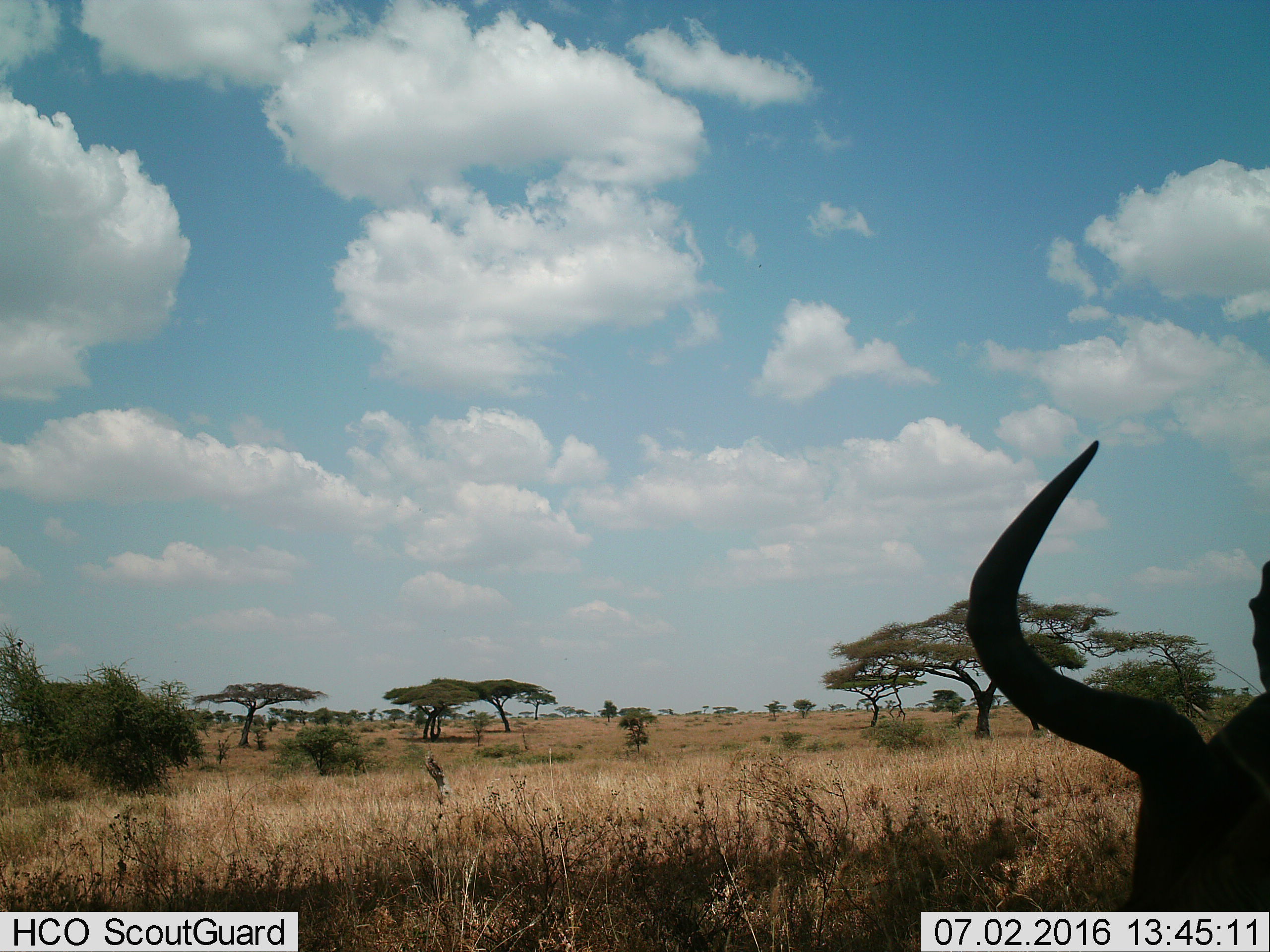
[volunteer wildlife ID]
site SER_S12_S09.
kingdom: Animalia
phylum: Chordata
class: Mammalia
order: Artiodactyla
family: Bovidae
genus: Connochaetes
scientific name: Connochaetes taurinus taurinus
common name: blue wildebeest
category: wildebeestblue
Wildebeestblue (blue wildebeest) (Connochaetes taurinus taurinus), count 1. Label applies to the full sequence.